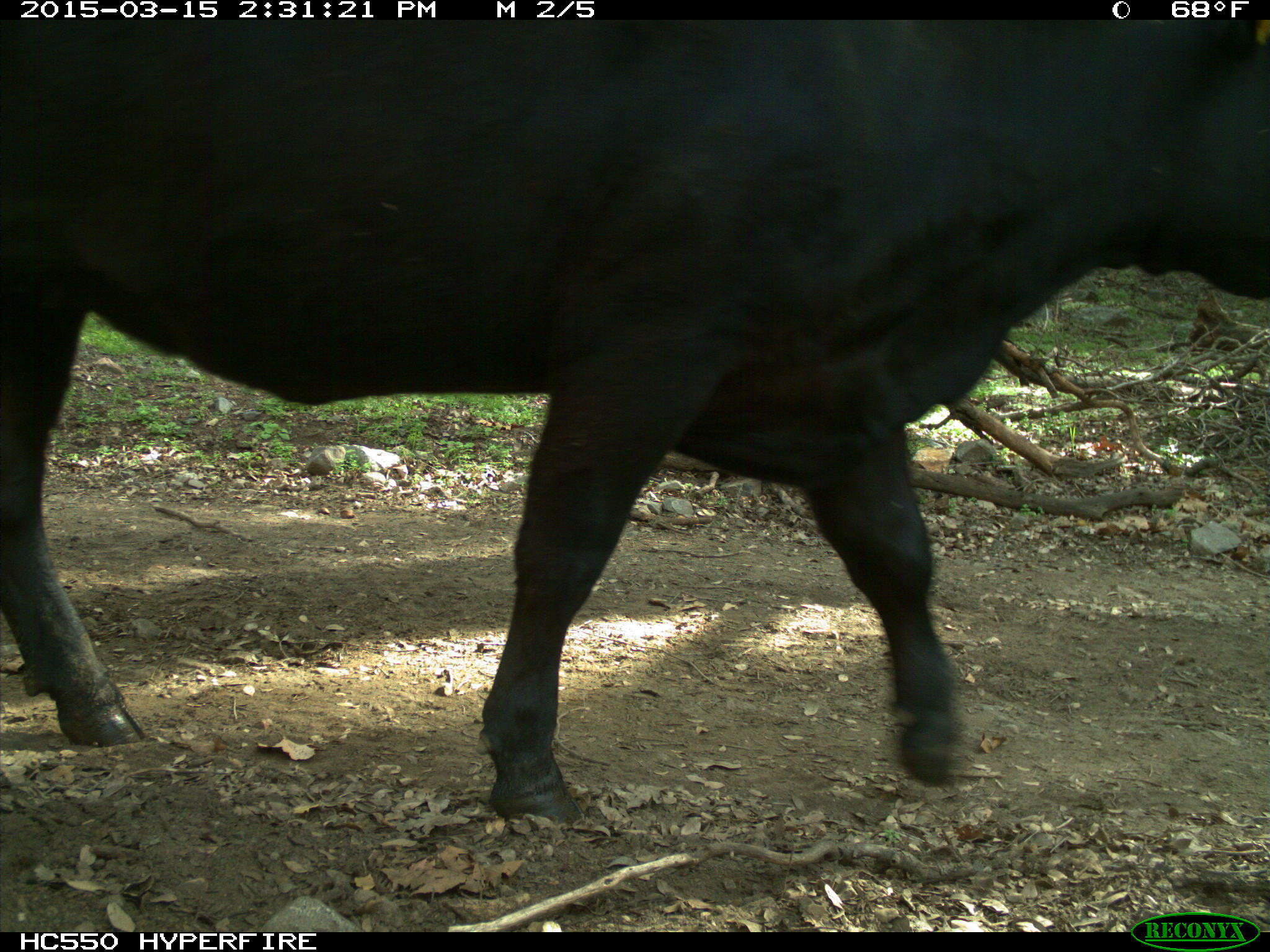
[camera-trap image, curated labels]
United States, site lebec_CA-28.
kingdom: Animalia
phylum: Chordata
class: Mammalia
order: Artiodactyla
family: Bovidae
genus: Bos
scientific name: Bos taurus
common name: domestic cow